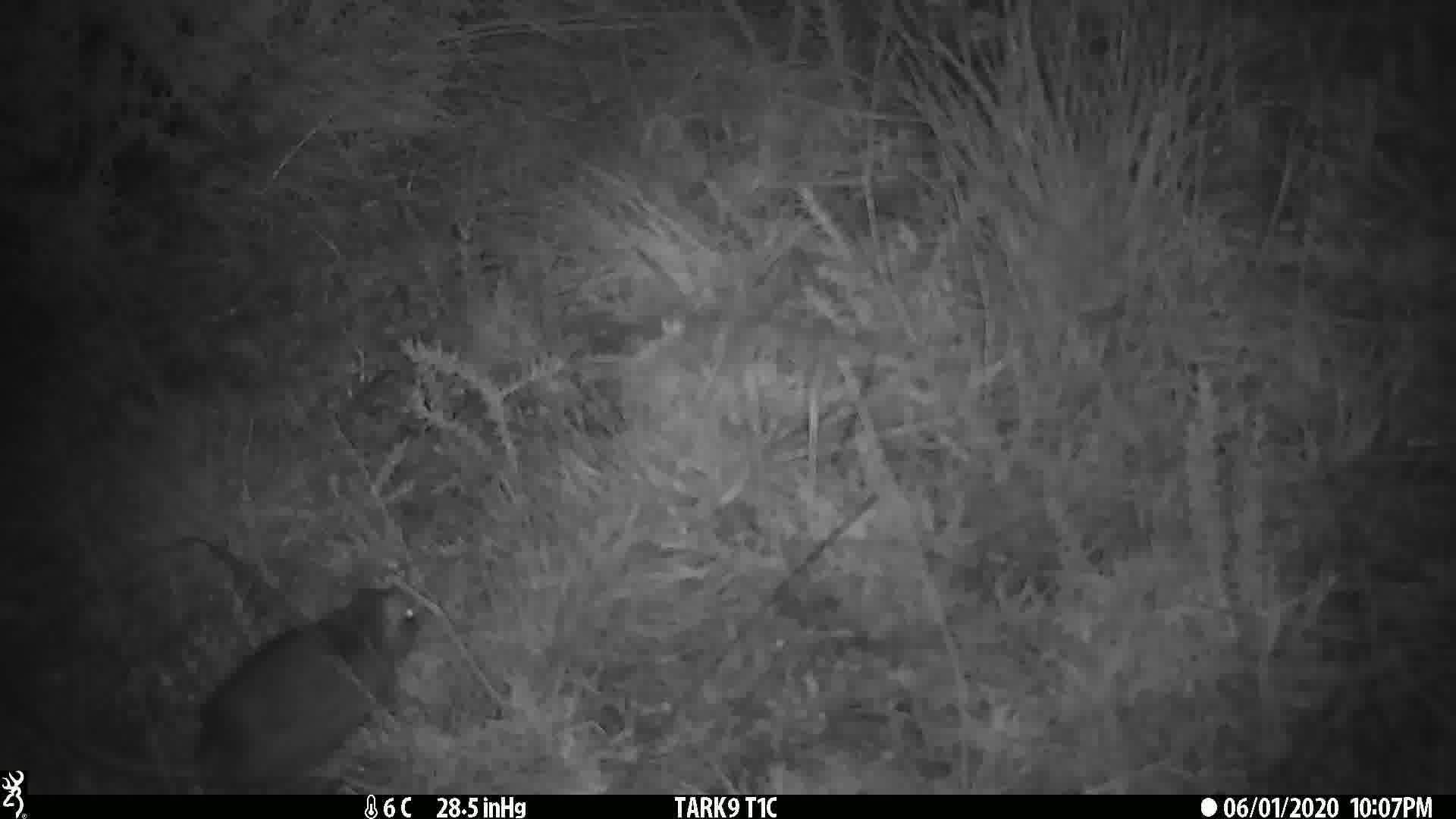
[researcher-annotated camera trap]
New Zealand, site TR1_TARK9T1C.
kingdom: Animalia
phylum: Chordata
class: Mammalia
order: Rodentia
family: Muridae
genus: Rattus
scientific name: Rattus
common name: rat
Rat (Rattus).